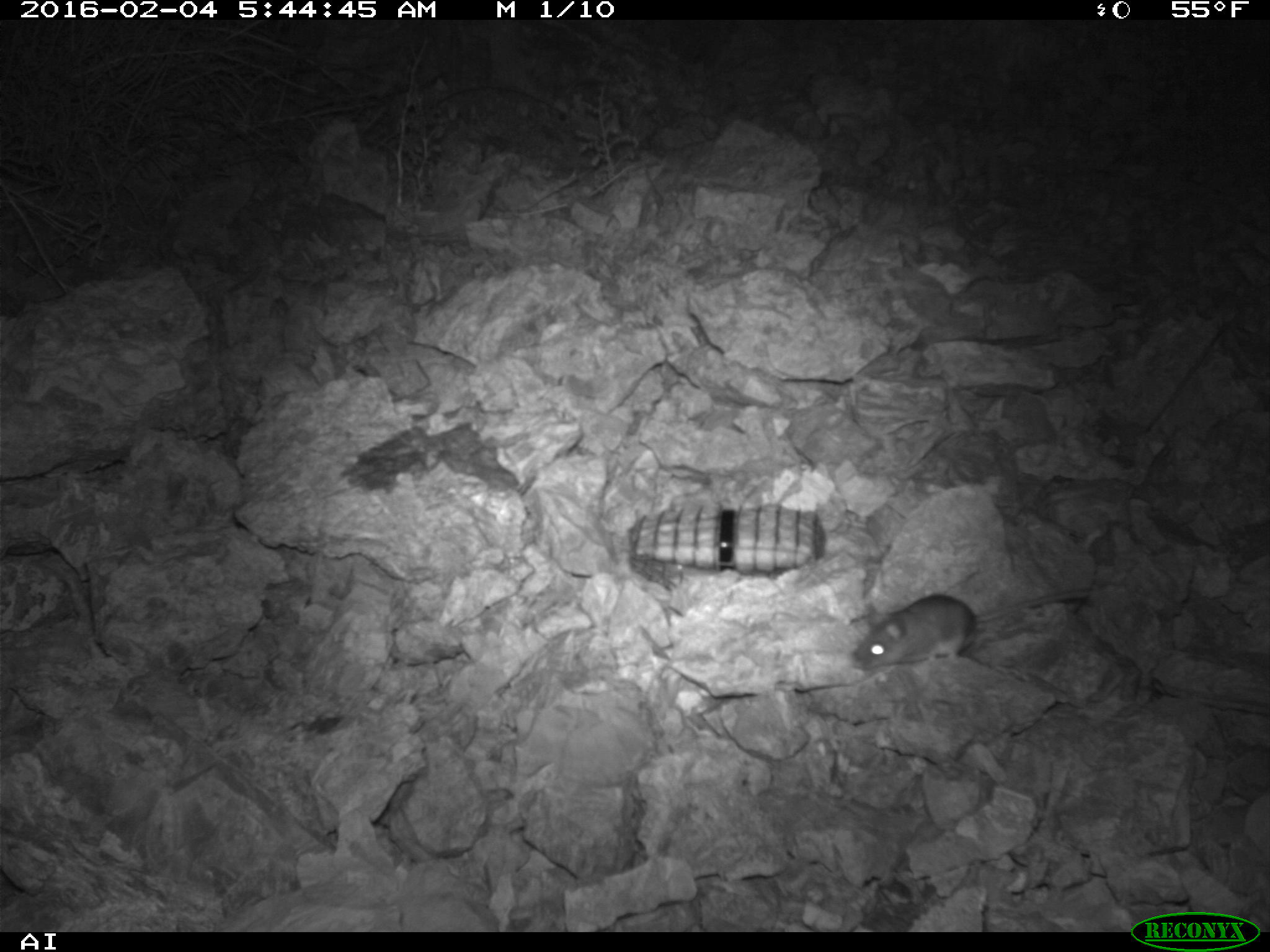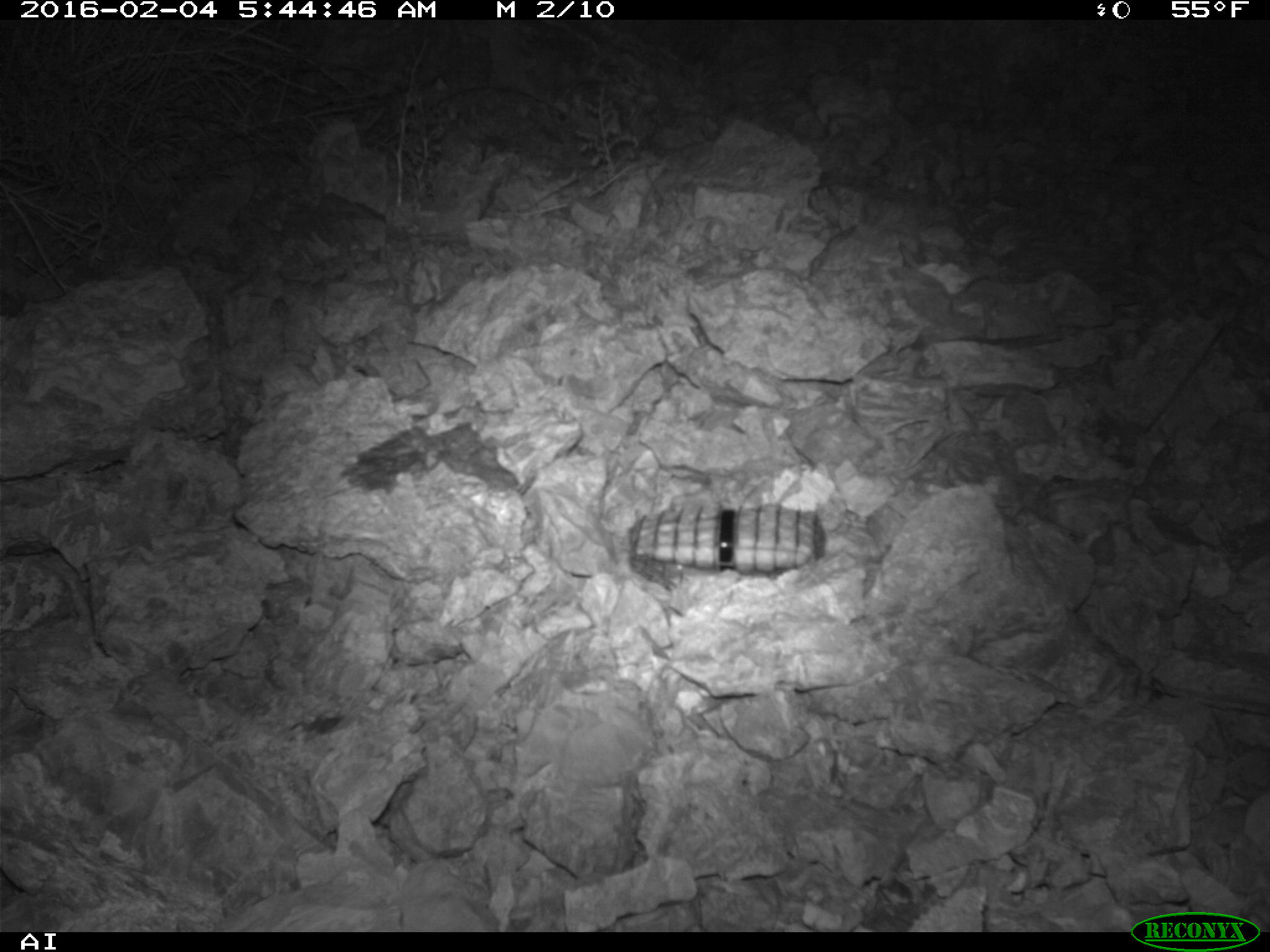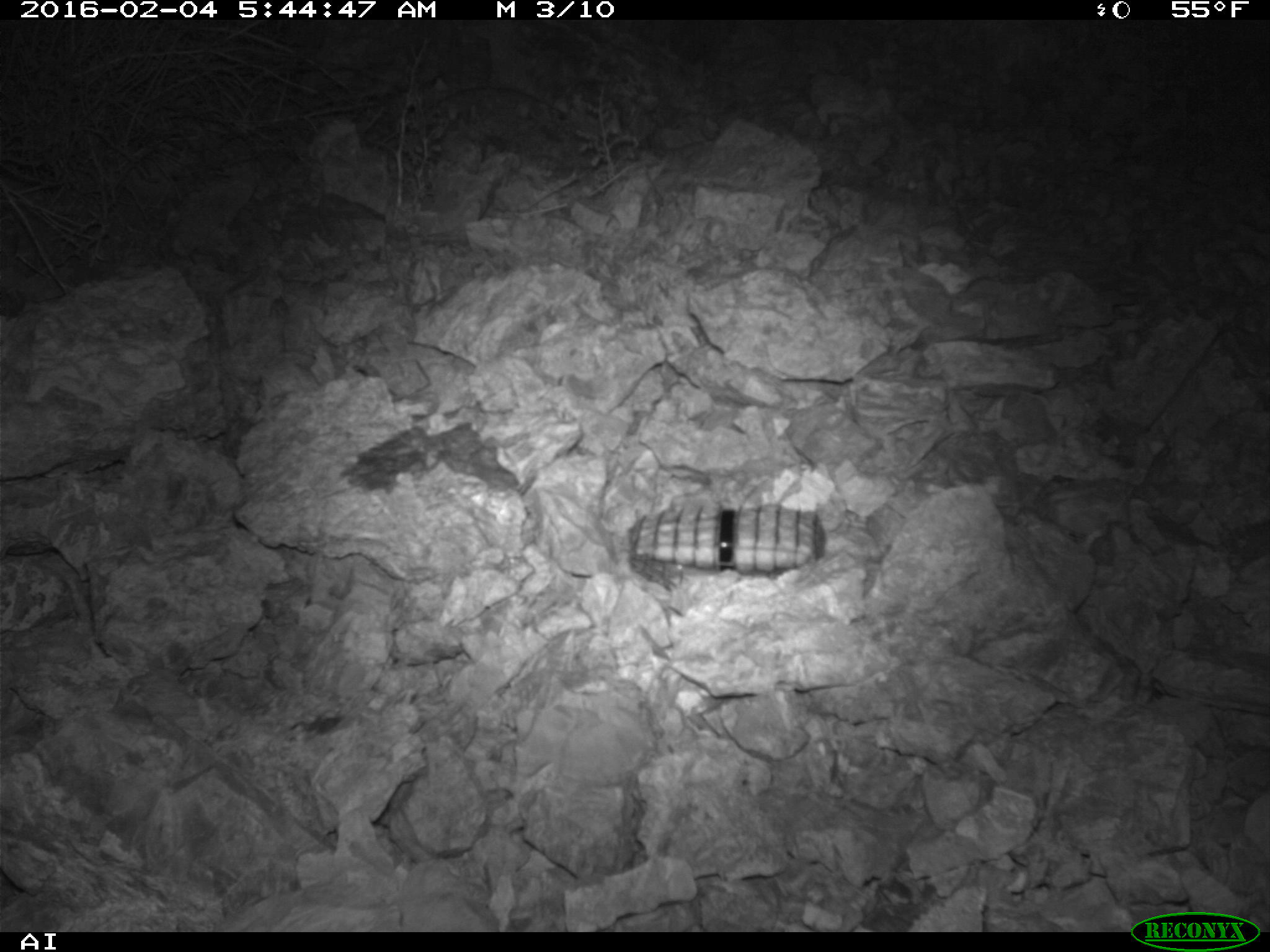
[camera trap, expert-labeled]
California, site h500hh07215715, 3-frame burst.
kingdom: Animalia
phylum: Chordata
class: Mammalia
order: Rodentia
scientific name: Rodentia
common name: rodent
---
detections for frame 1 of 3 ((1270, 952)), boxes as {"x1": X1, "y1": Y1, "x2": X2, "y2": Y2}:
rodent: {"x1": 853, "y1": 583, "x2": 1093, "y2": 669}